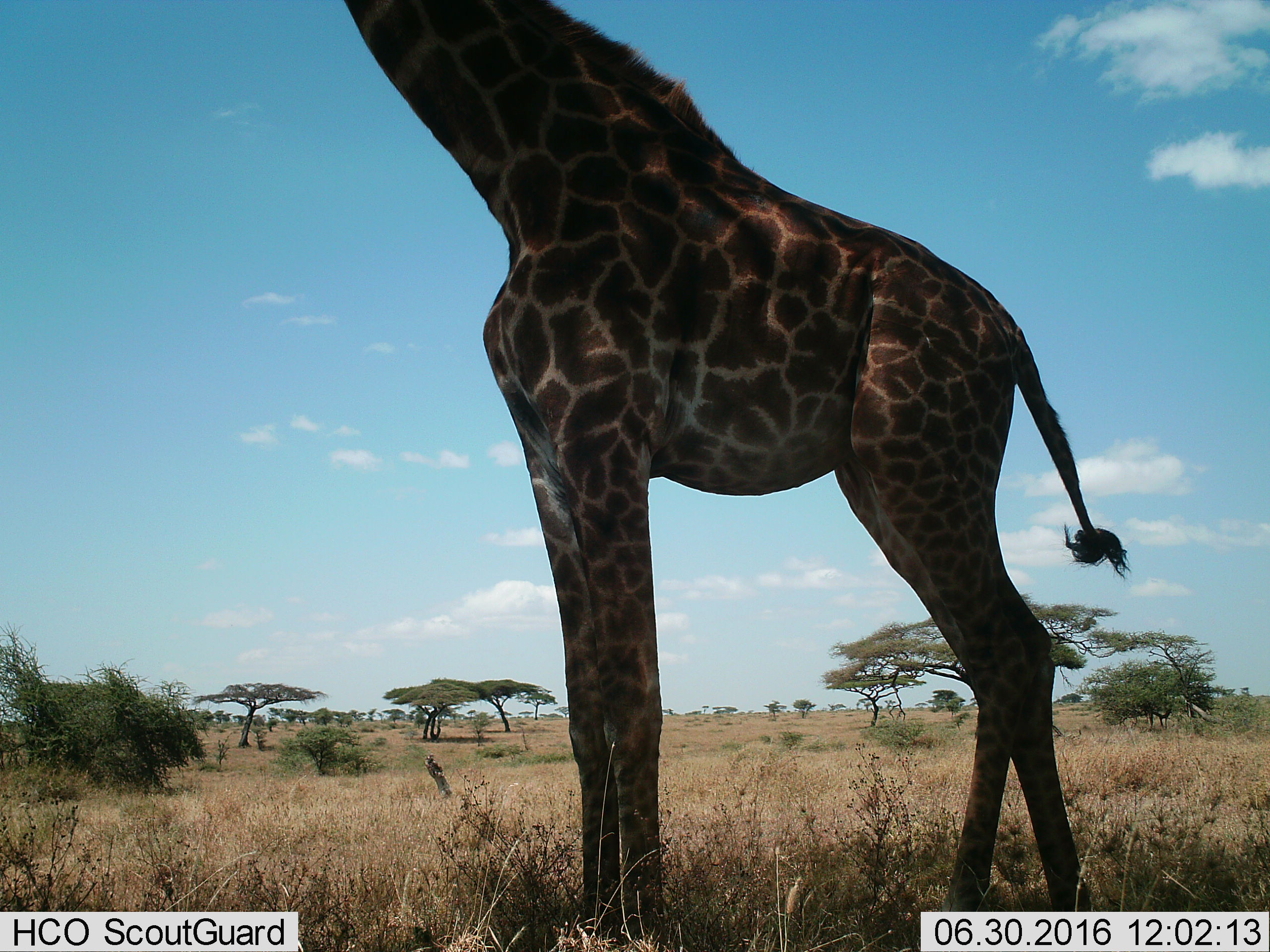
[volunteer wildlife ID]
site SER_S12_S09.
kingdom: Animalia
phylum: Chordata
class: Mammalia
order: Artiodactyla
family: Giraffidae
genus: Giraffa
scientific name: Giraffa camelopardalis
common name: giraffe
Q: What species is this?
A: Giraffe (Giraffa camelopardalis).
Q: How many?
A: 1.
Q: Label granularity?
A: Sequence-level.